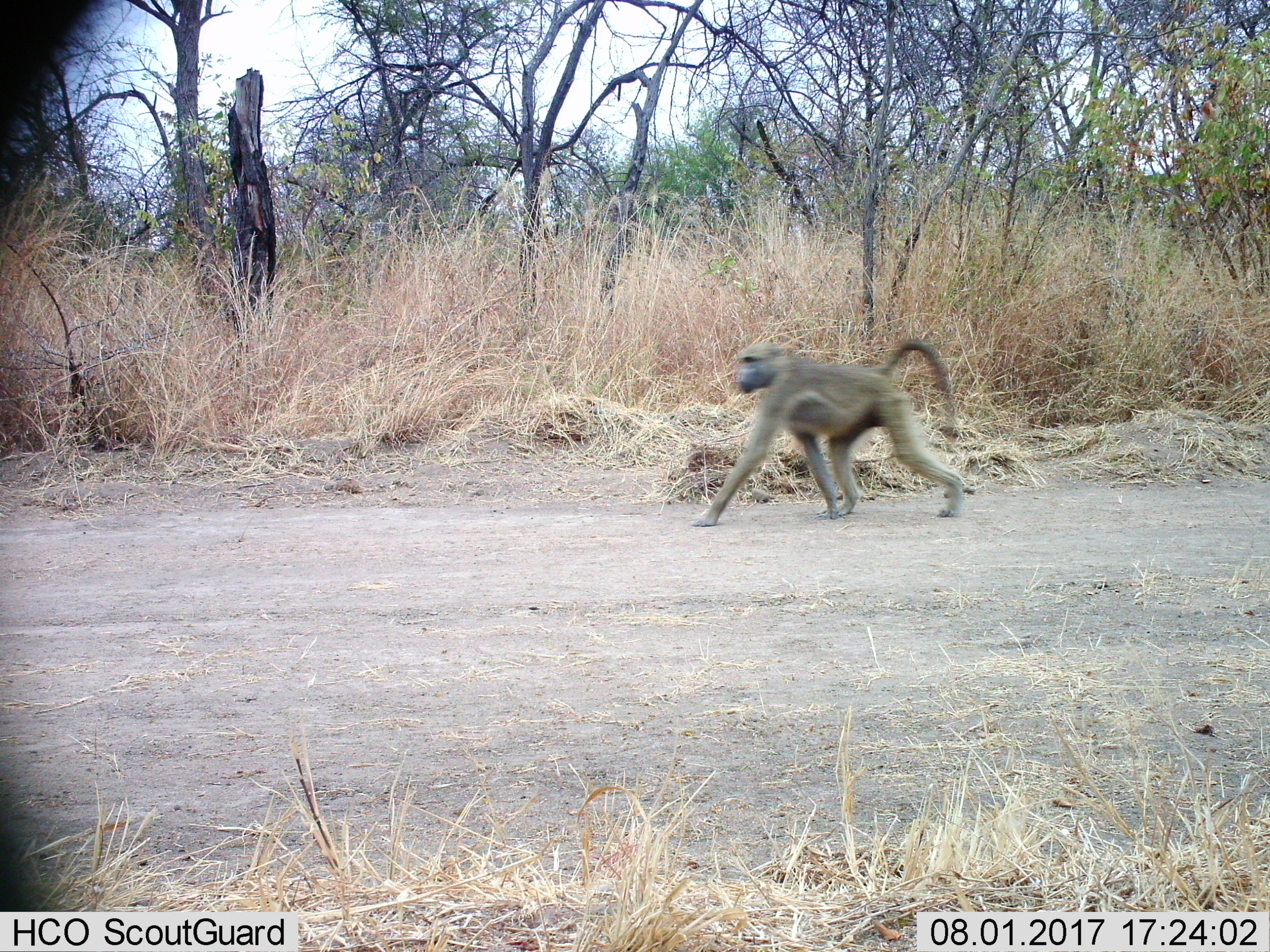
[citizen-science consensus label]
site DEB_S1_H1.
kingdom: Animalia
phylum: Chordata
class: Mammalia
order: Primates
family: Cercopithecidae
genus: Papio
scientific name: Papio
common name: baboon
Baboon (Papio), count 1. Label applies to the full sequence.